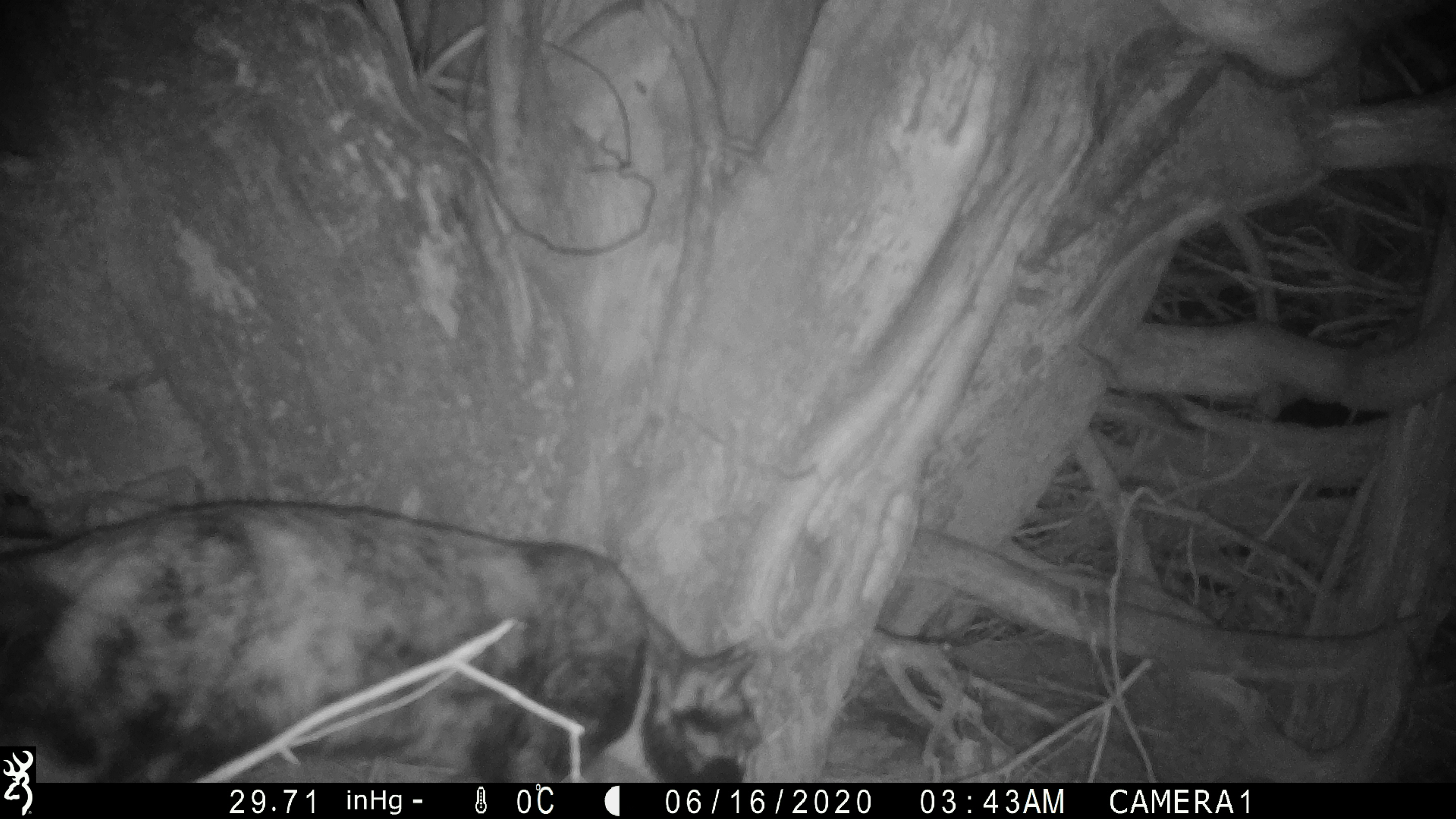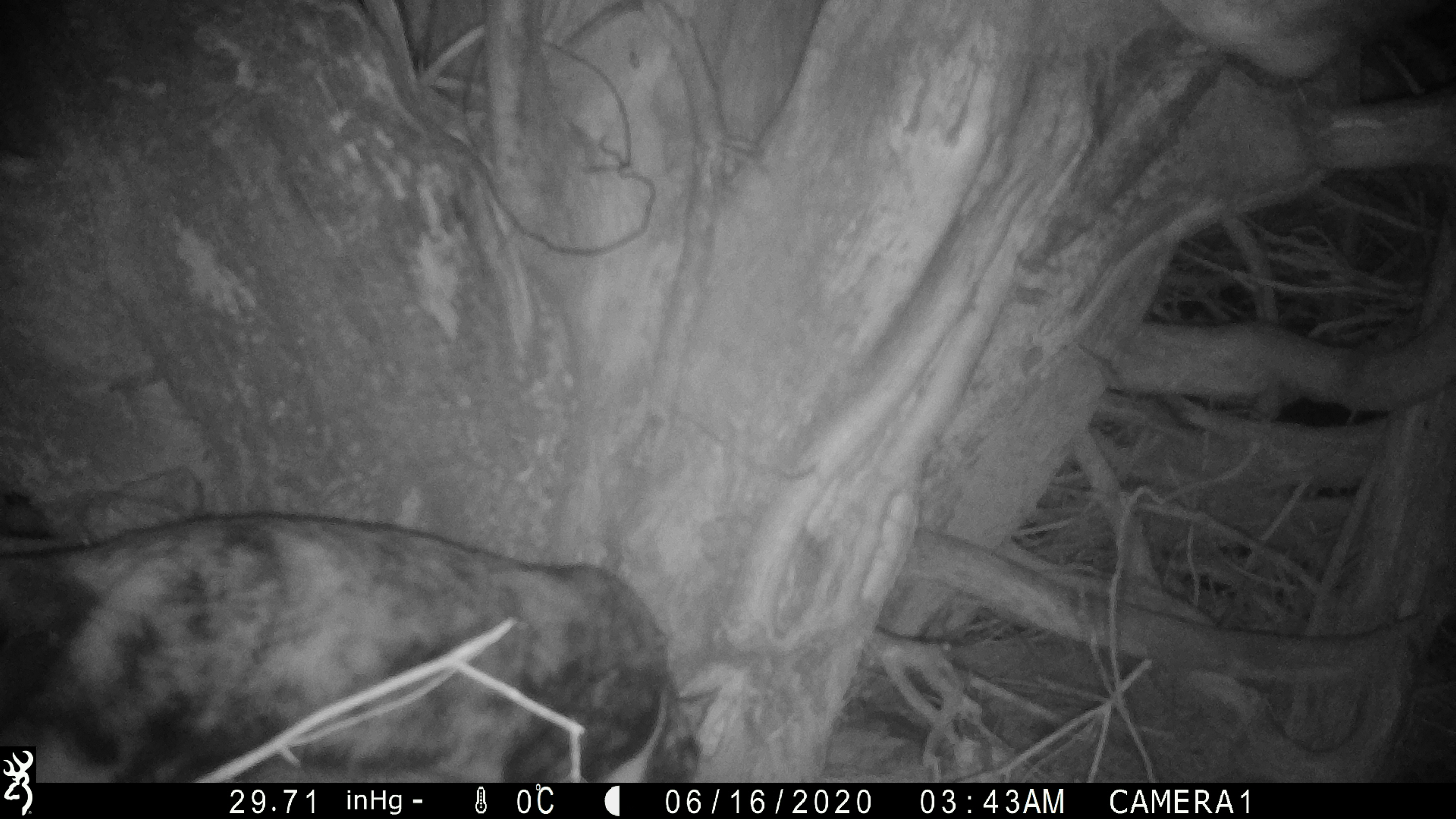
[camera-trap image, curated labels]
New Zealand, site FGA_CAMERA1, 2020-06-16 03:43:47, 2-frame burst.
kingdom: Animalia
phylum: Chordata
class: Mammalia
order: Carnivora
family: Felidae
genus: Felis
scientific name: Felis catus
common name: domestic cat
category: cat